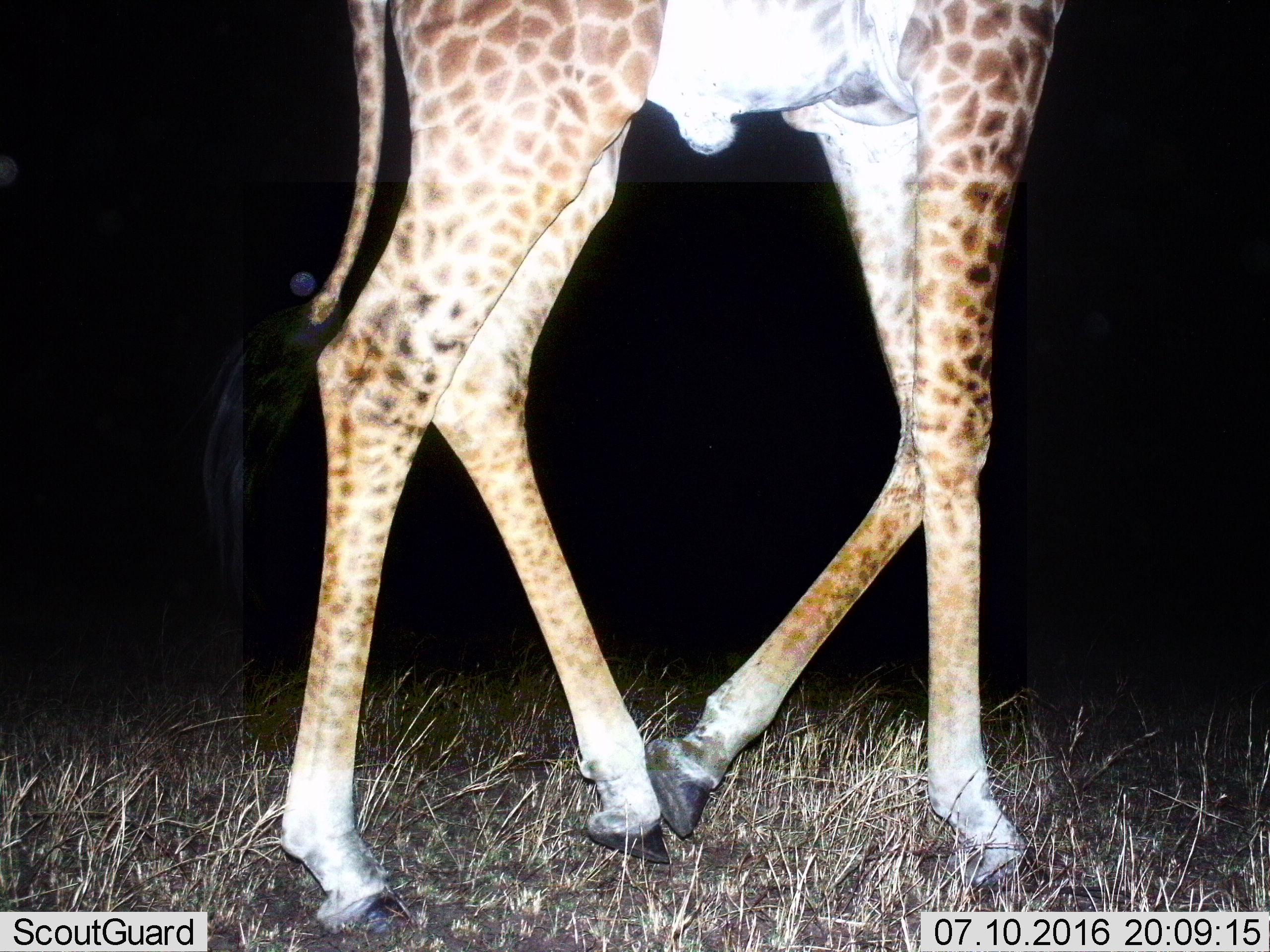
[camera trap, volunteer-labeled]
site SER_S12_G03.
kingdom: Animalia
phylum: Chordata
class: Mammalia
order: Artiodactyla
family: Giraffidae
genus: Giraffa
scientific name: Giraffa camelopardalis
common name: giraffe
Giraffe (Giraffa camelopardalis), count 1. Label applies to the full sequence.